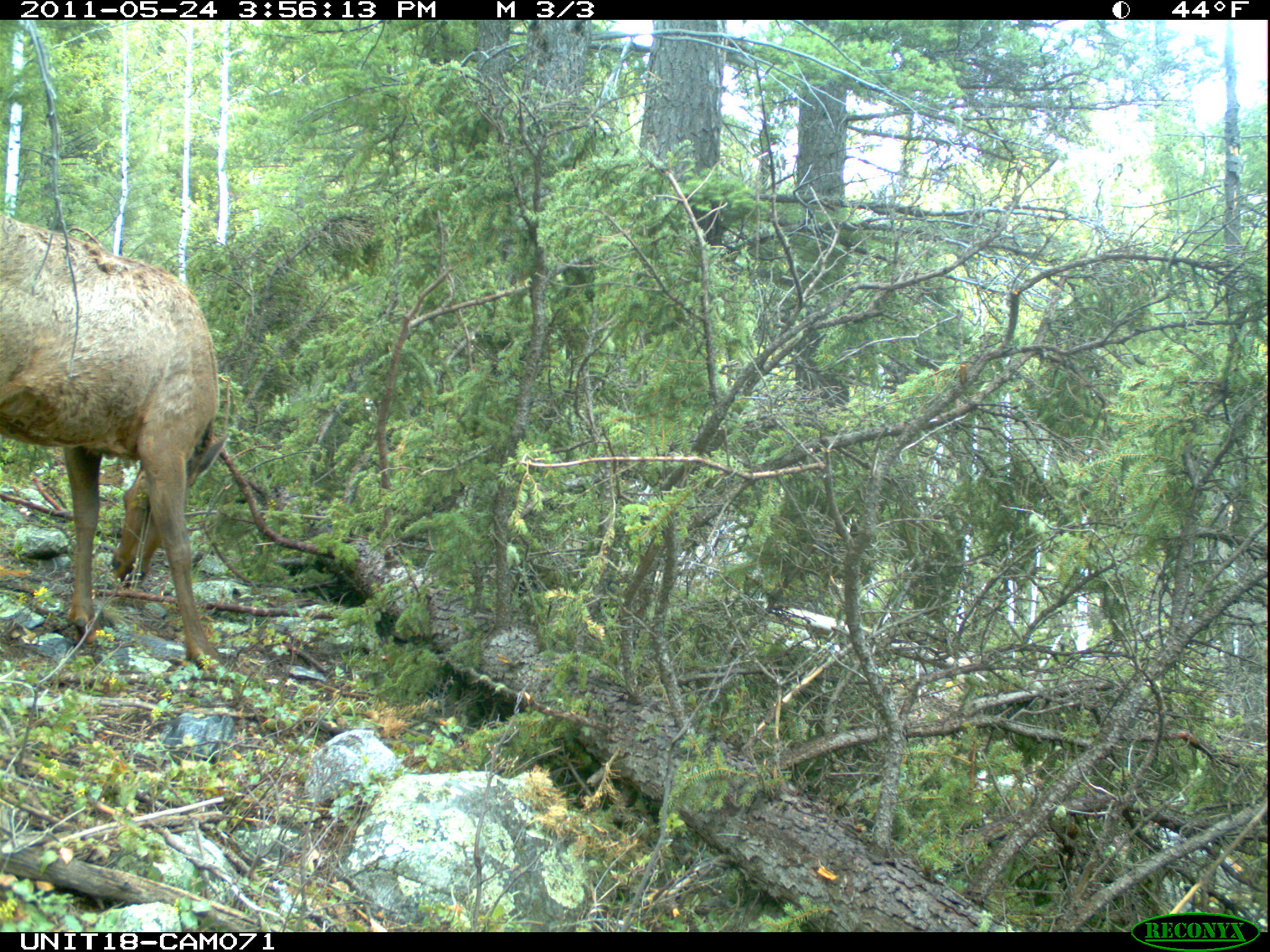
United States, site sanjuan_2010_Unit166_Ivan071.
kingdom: Animalia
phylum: Chordata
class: Mammalia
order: Artiodactyla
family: Cervidae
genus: Cervus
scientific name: Cervus elaphus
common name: red deer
Cervus elaphus (red deer).